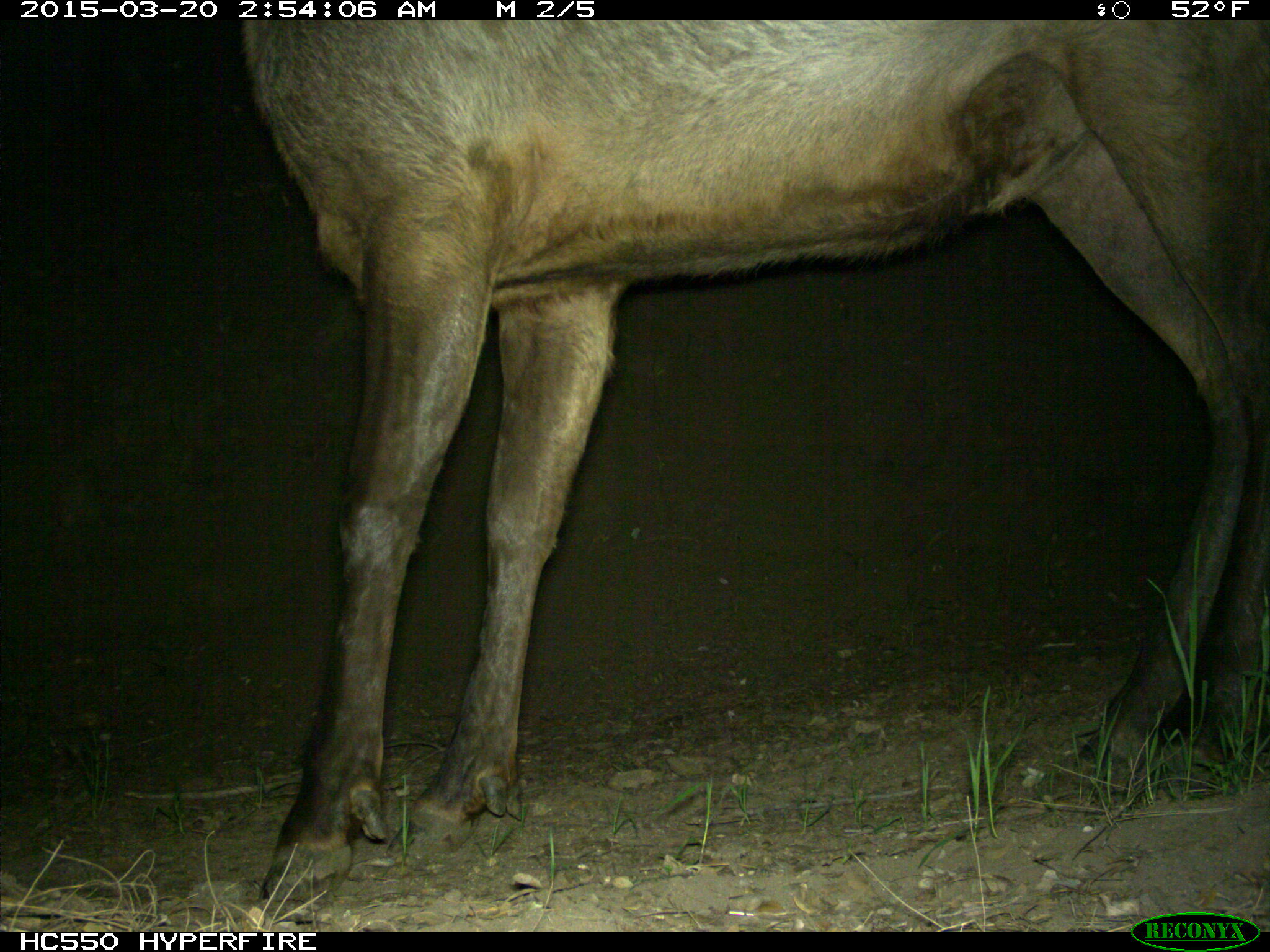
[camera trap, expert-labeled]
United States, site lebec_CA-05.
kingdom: Animalia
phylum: Chordata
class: Mammalia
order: Artiodactyla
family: Cervidae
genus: Cervus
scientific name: Cervus canadensis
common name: elk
Cervus canadensis (elk).